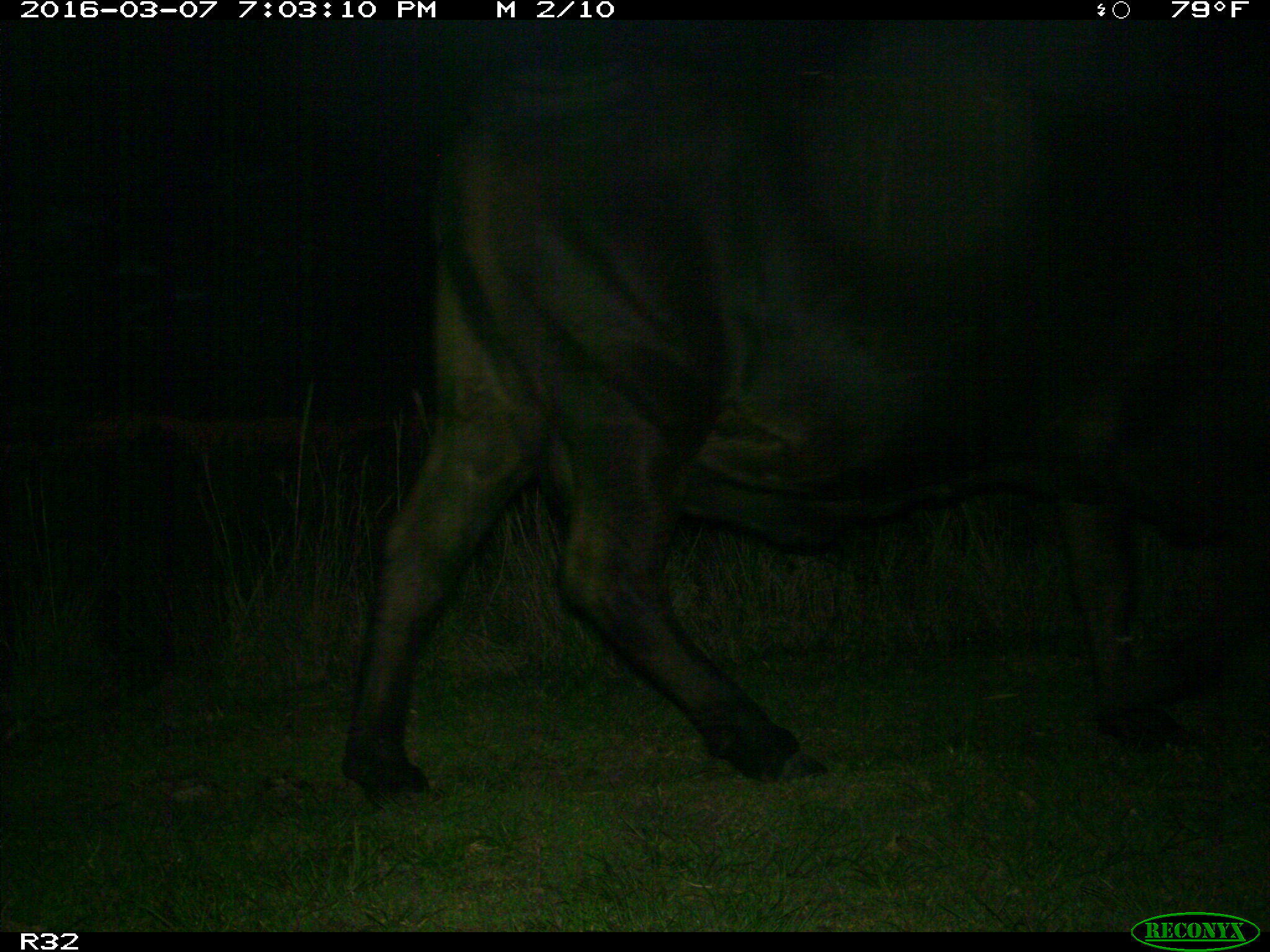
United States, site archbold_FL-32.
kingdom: Animalia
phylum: Chordata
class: Mammalia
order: Artiodactyla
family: Bovidae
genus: Bos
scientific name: Bos taurus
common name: domestic cow